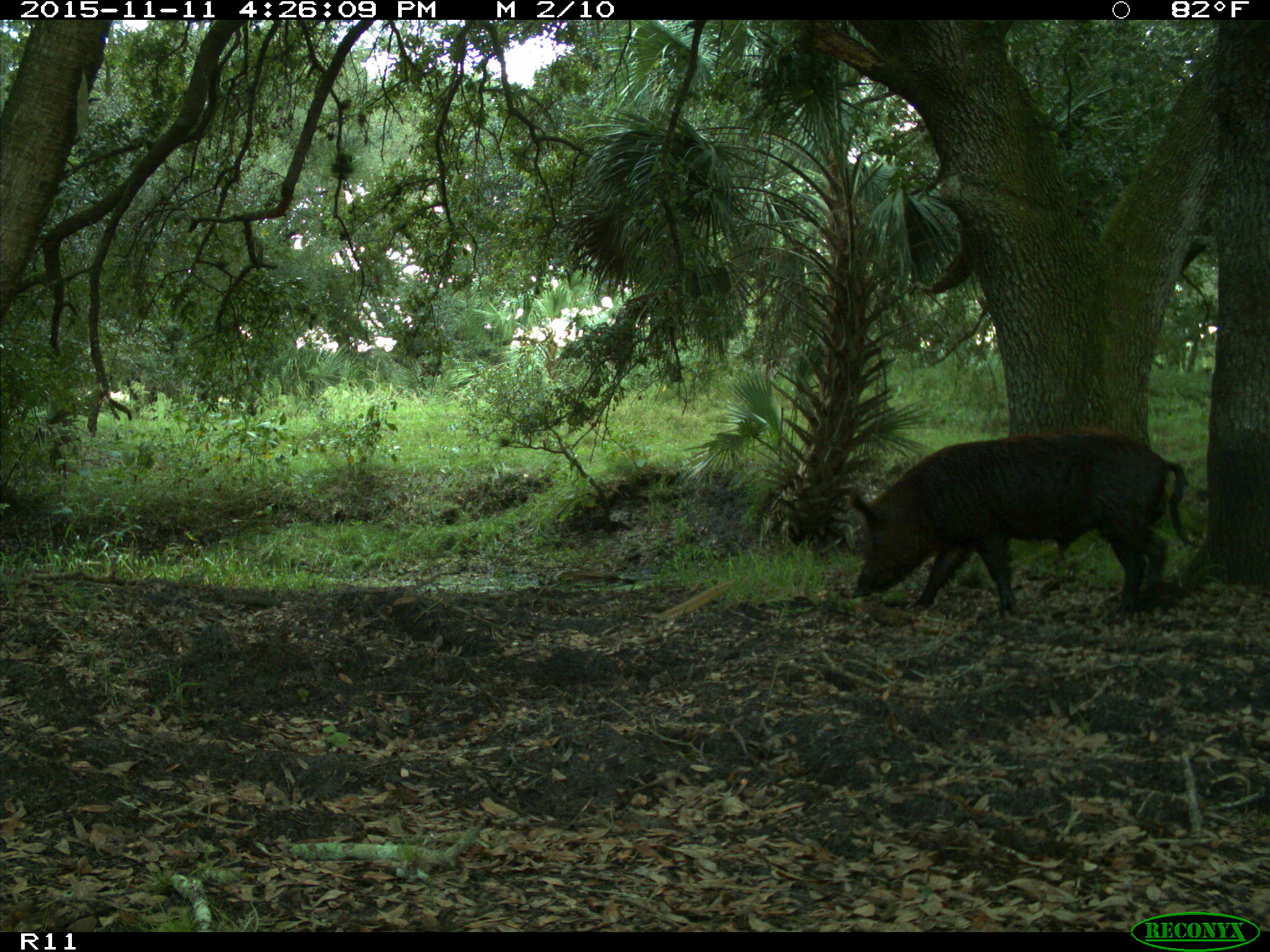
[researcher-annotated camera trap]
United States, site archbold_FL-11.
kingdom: Animalia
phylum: Chordata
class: Mammalia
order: Artiodactyla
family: Suidae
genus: Sus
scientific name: Sus scrofa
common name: wild boar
Sus scrofa (wild boar).